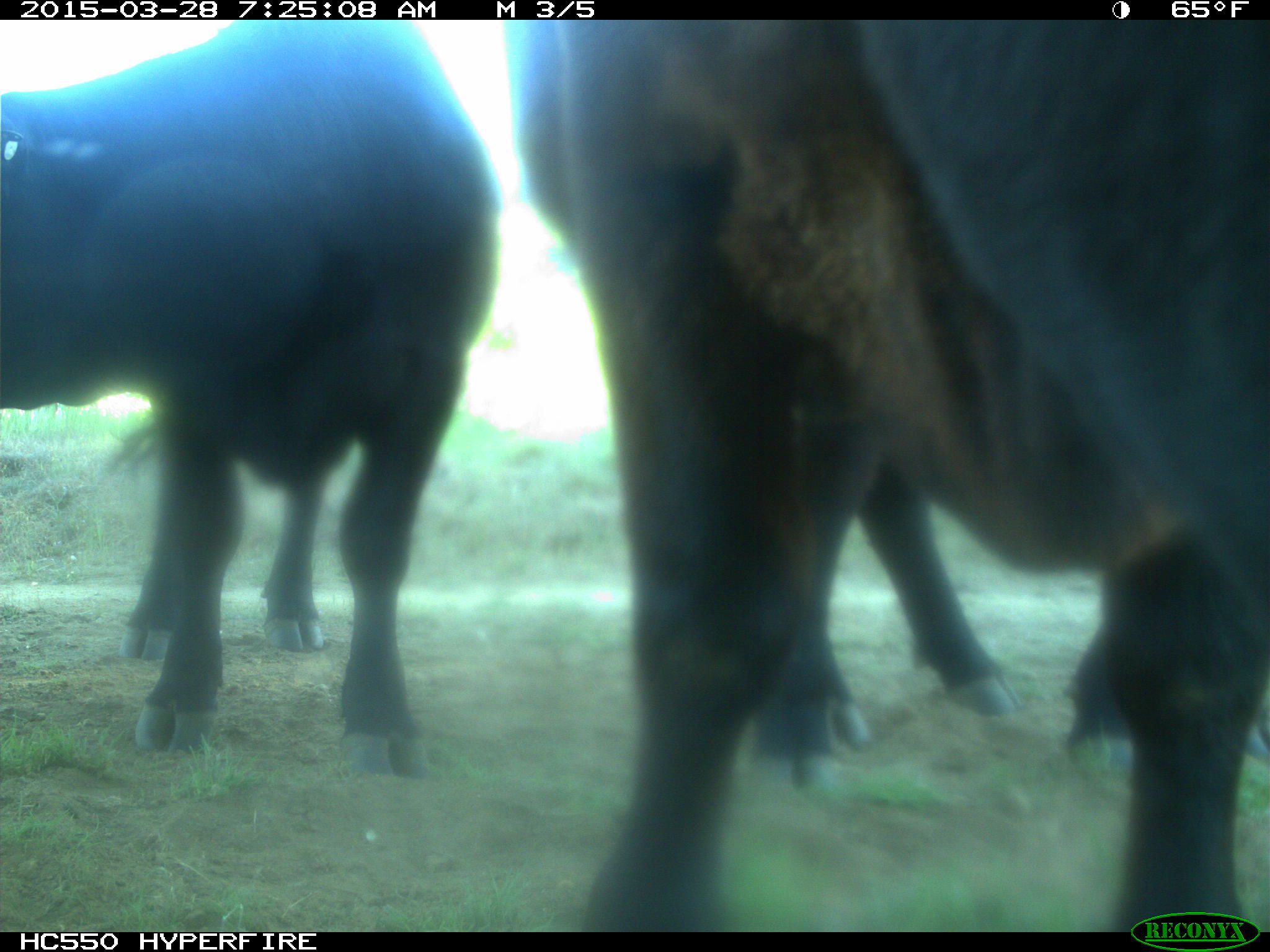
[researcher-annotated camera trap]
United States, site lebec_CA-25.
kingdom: Animalia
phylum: Chordata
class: Mammalia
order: Artiodactyla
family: Bovidae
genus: Bos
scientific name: Bos taurus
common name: domestic cow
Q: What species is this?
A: Bos taurus (domestic cow).